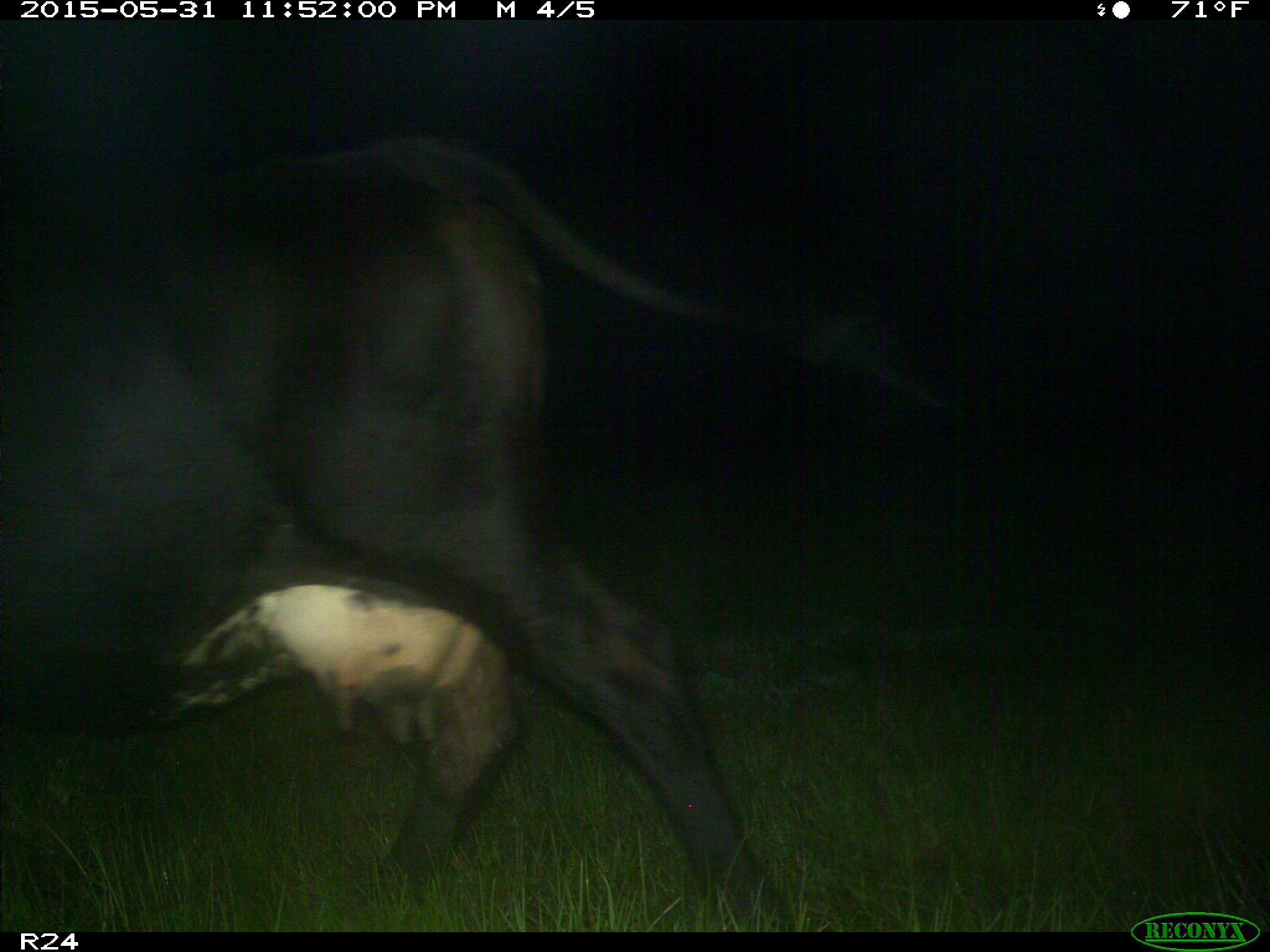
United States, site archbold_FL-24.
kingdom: Animalia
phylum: Chordata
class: Mammalia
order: Artiodactyla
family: Bovidae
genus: Bos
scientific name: Bos taurus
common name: domestic cow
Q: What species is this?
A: Bos taurus (domestic cow).